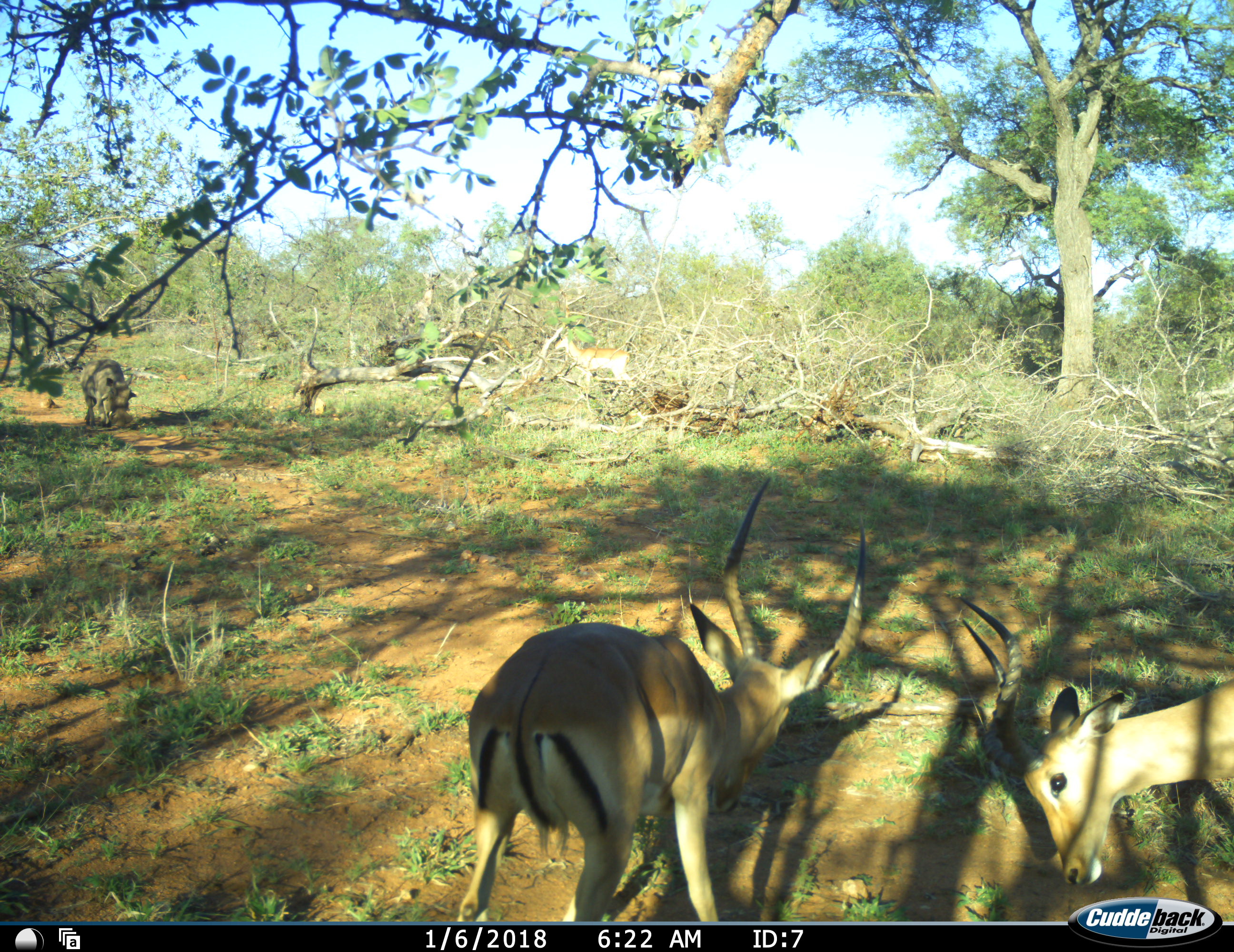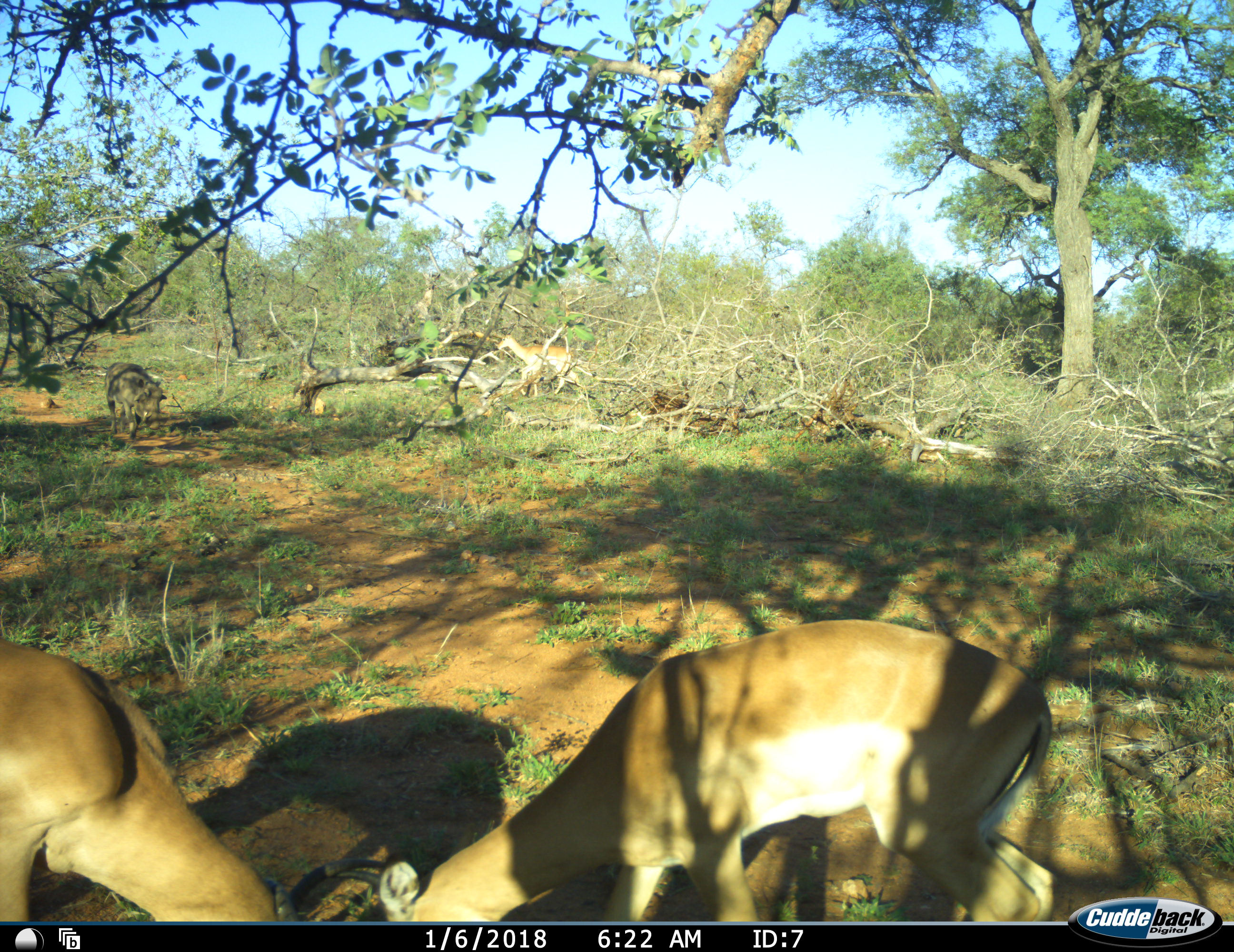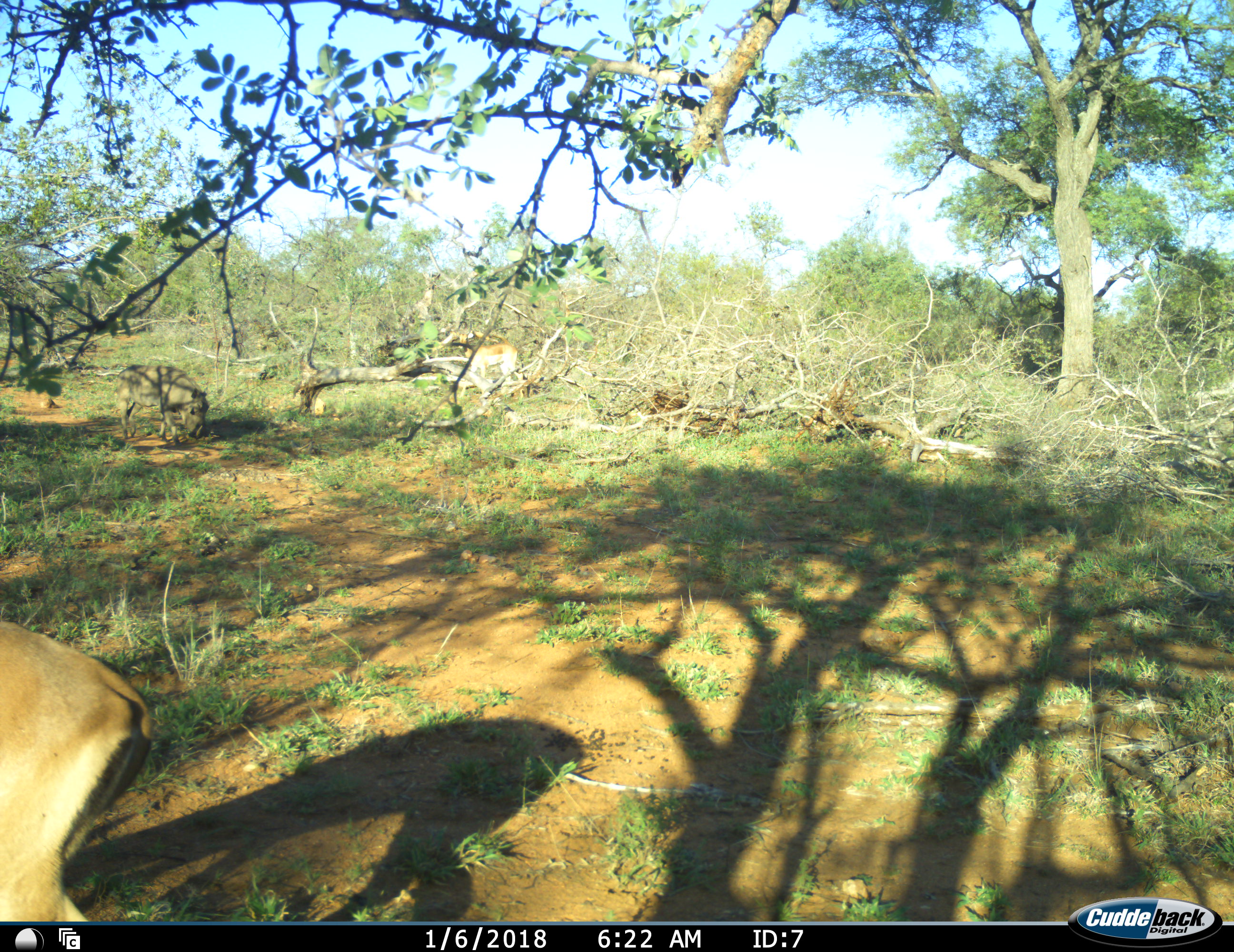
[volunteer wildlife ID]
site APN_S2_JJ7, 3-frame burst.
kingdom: Animalia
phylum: Chordata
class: Mammalia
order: Artiodactyla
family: Bovidae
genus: Aepyceros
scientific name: Aepyceros melampus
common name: impala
Impala (Aepyceros melampus), count 3. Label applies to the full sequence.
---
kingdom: Animalia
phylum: Chordata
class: Mammalia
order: Artiodactyla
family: Suidae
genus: Phacochoerus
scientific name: Phacochoerus africanus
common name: warthog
Warthog (Phacochoerus africanus), count 1. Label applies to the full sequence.